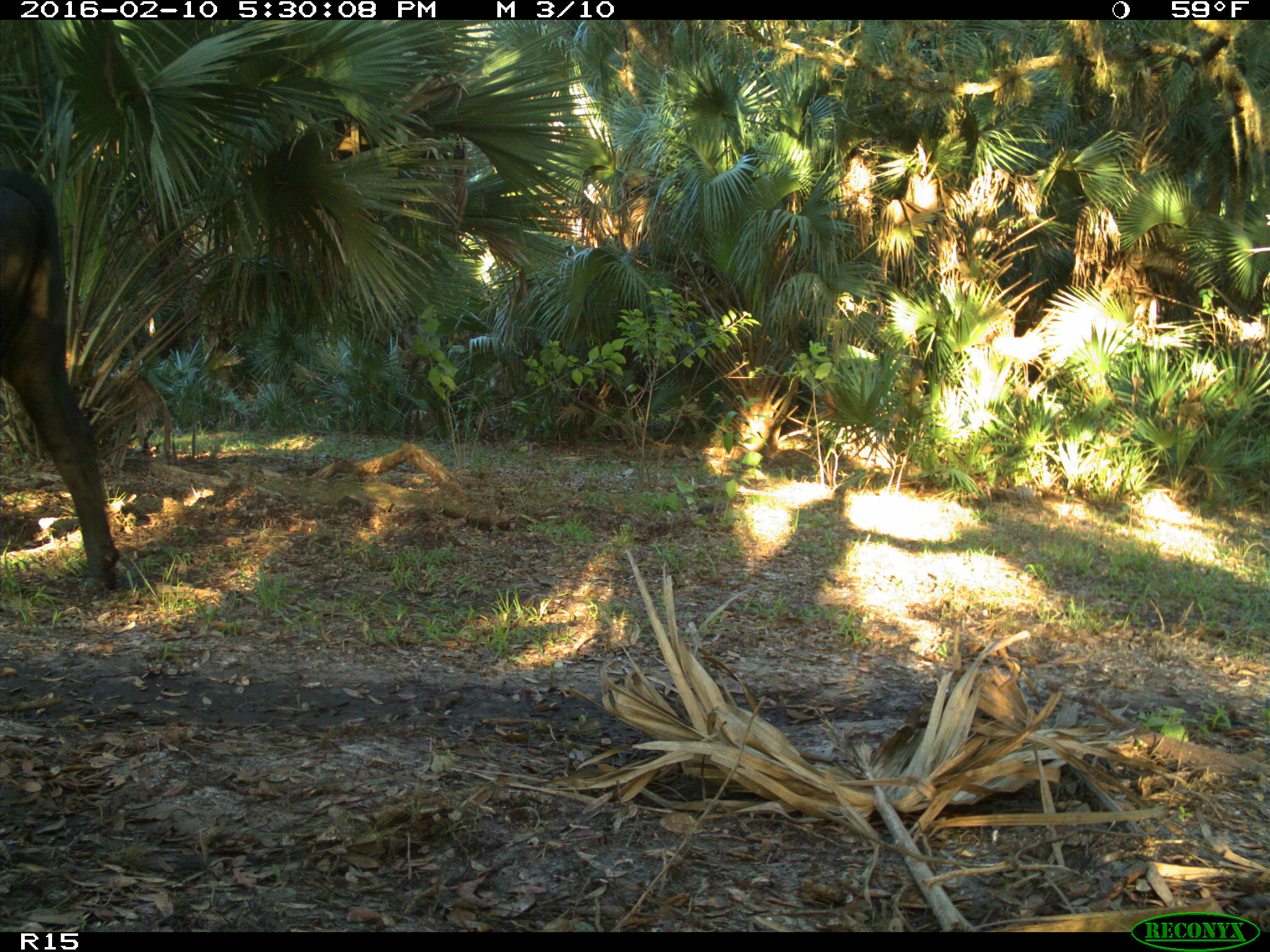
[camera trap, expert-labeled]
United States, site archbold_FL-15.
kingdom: Animalia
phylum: Chordata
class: Mammalia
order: Artiodactyla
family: Bovidae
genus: Bos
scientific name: Bos taurus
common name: domestic cow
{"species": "Bos taurus (domestic cow)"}